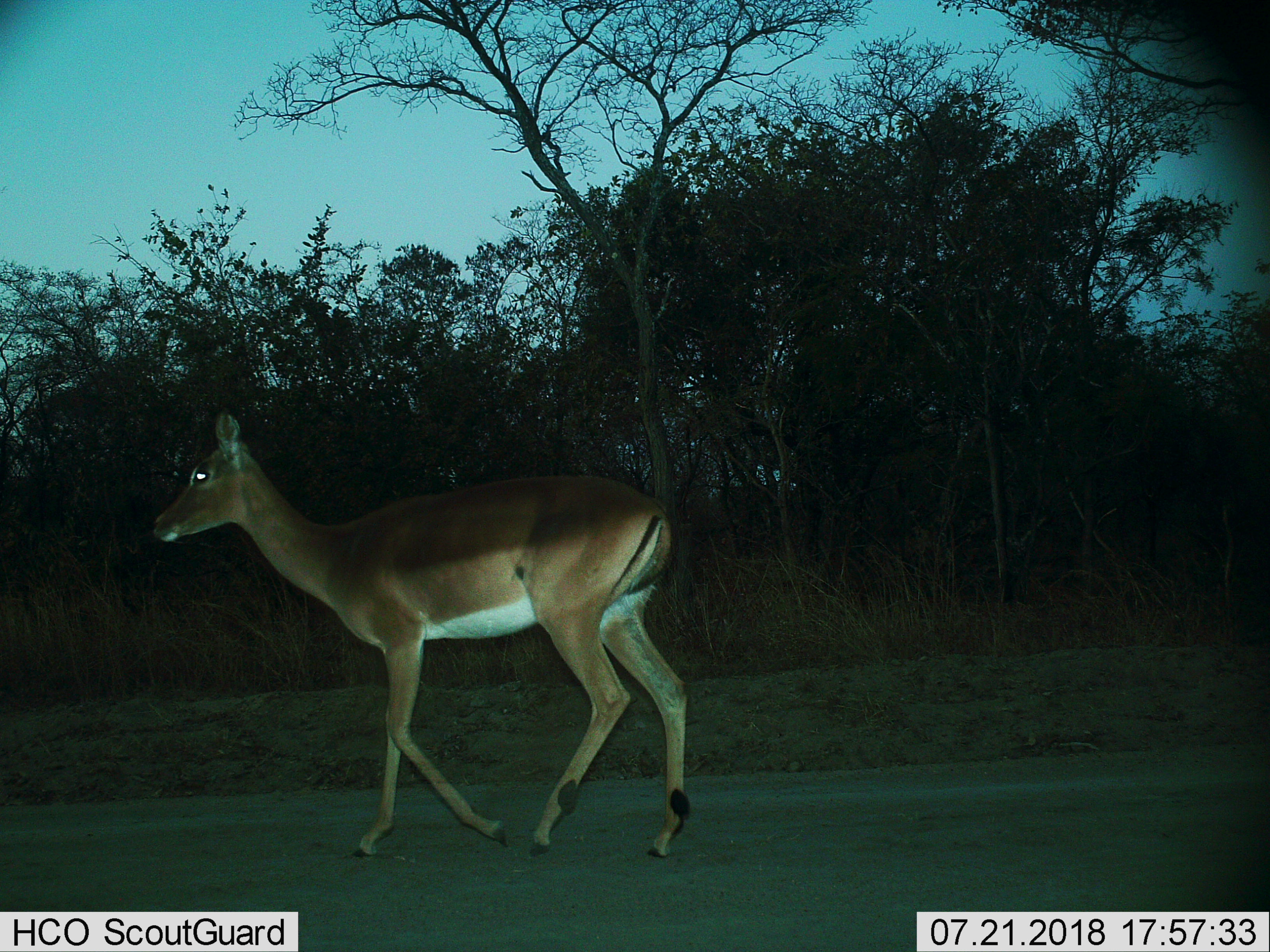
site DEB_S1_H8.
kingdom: Animalia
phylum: Chordata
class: Mammalia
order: Artiodactyla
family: Bovidae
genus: Aepyceros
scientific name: Aepyceros melampus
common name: impala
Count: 1.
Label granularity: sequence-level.